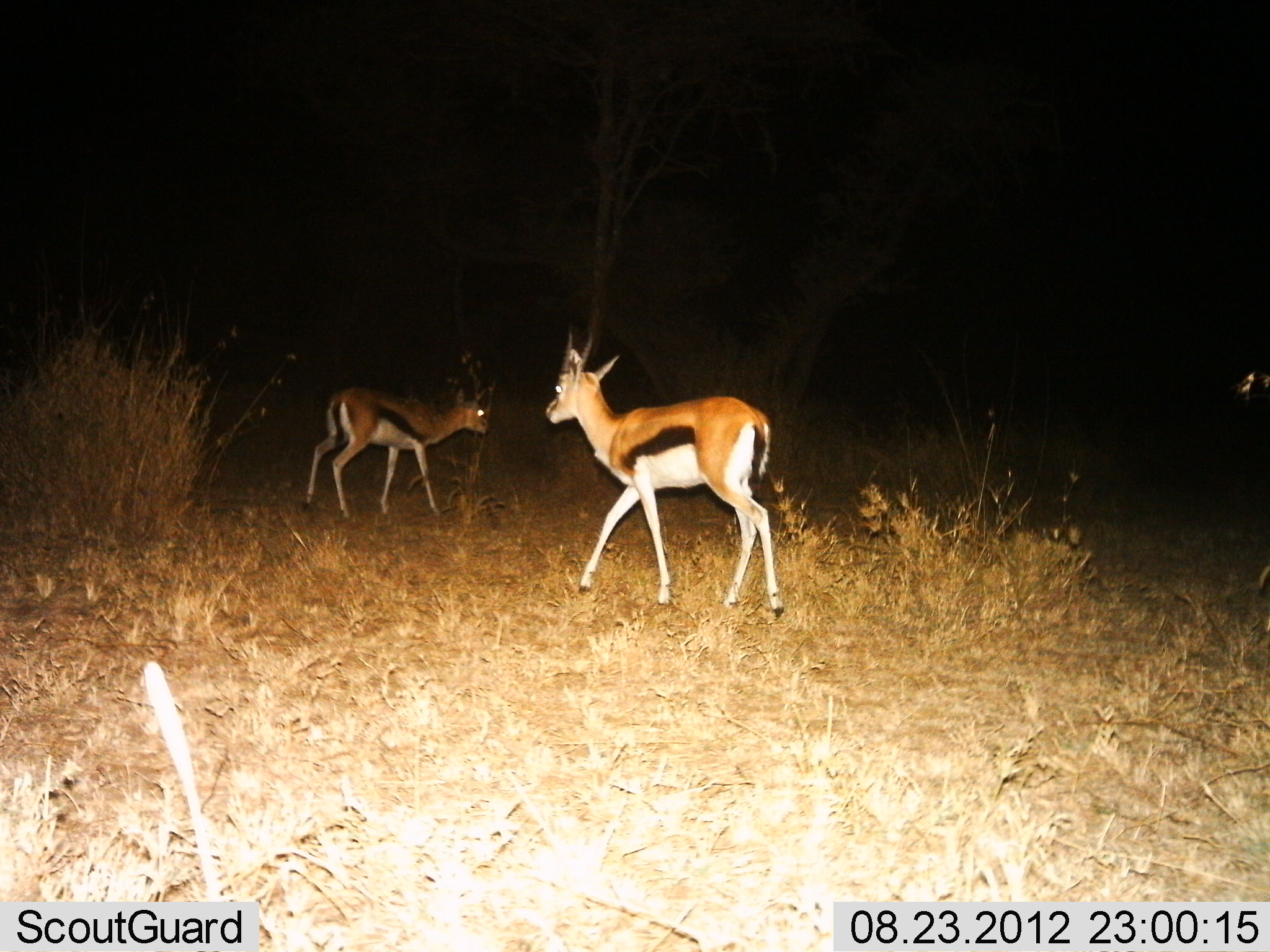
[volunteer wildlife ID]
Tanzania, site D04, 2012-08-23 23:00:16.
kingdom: Animalia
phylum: Chordata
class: Mammalia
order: Artiodactyla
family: Bovidae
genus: Eudorcas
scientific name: Eudorcas thomsonii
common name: thomson's gazelle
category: gazellethomsons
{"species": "gazellethomsons (thomson's gazelle) (Eudorcas thomsonii)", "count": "2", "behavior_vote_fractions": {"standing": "30%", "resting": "0%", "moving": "70%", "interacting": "0%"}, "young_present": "10%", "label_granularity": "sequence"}